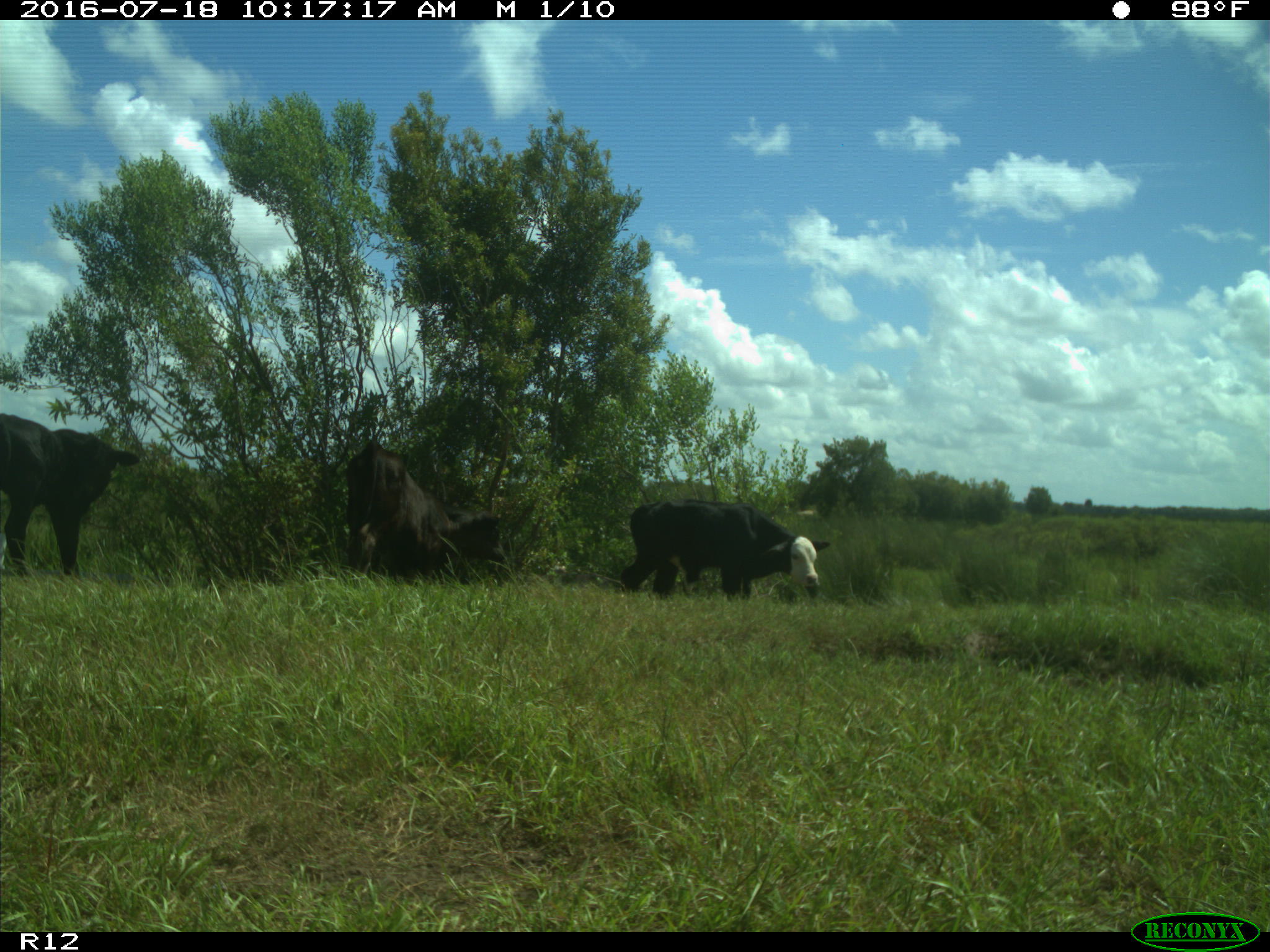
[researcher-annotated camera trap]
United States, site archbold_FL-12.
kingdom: Animalia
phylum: Chordata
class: Mammalia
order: Artiodactyla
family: Bovidae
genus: Bos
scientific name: Bos taurus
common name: domestic cow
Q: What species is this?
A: Bos taurus (domestic cow).